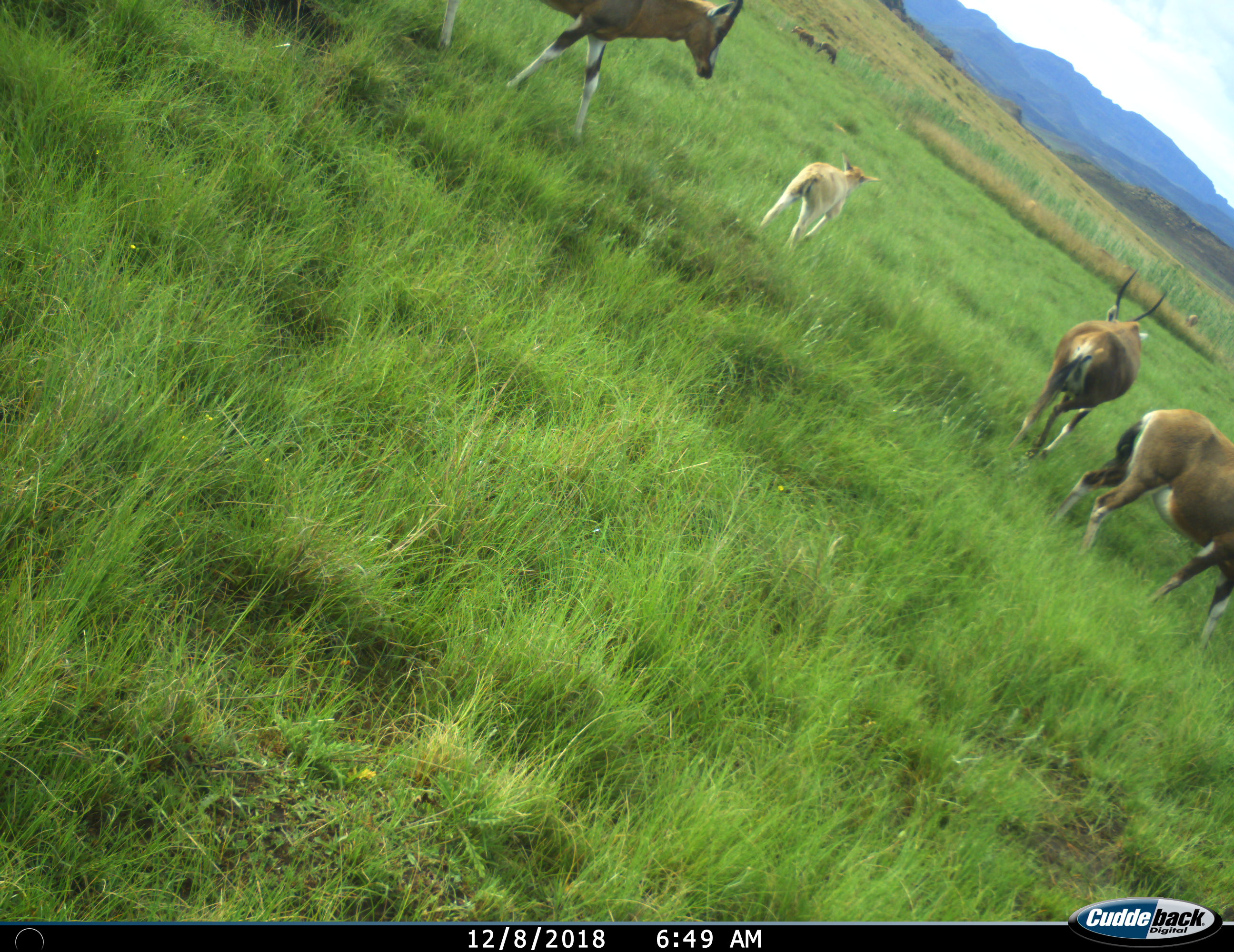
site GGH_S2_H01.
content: unidentified animal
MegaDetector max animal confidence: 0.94